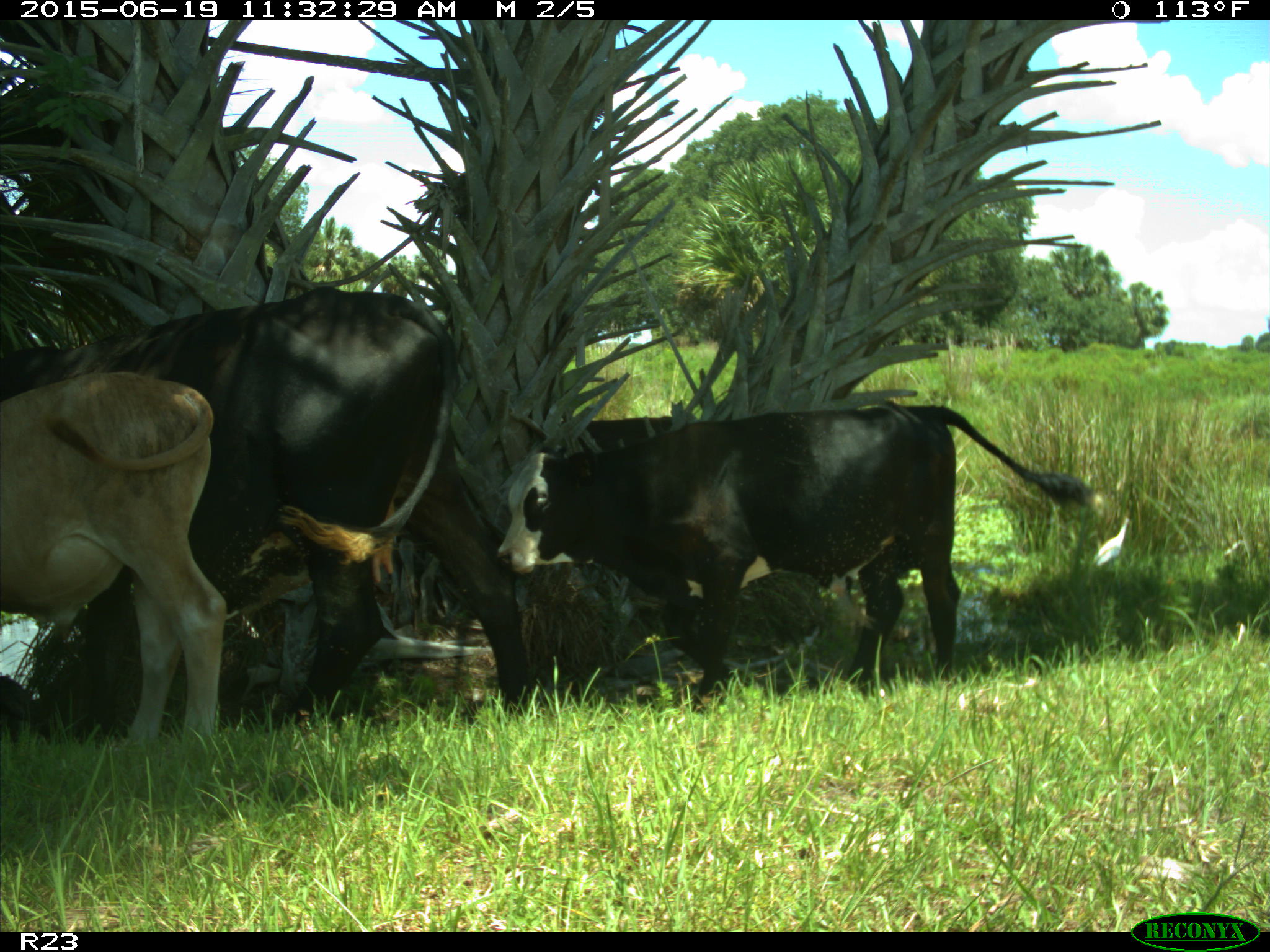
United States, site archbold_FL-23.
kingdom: Animalia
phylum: Chordata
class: Mammalia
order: Artiodactyla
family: Bovidae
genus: Bos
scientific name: Bos taurus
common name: domestic cow